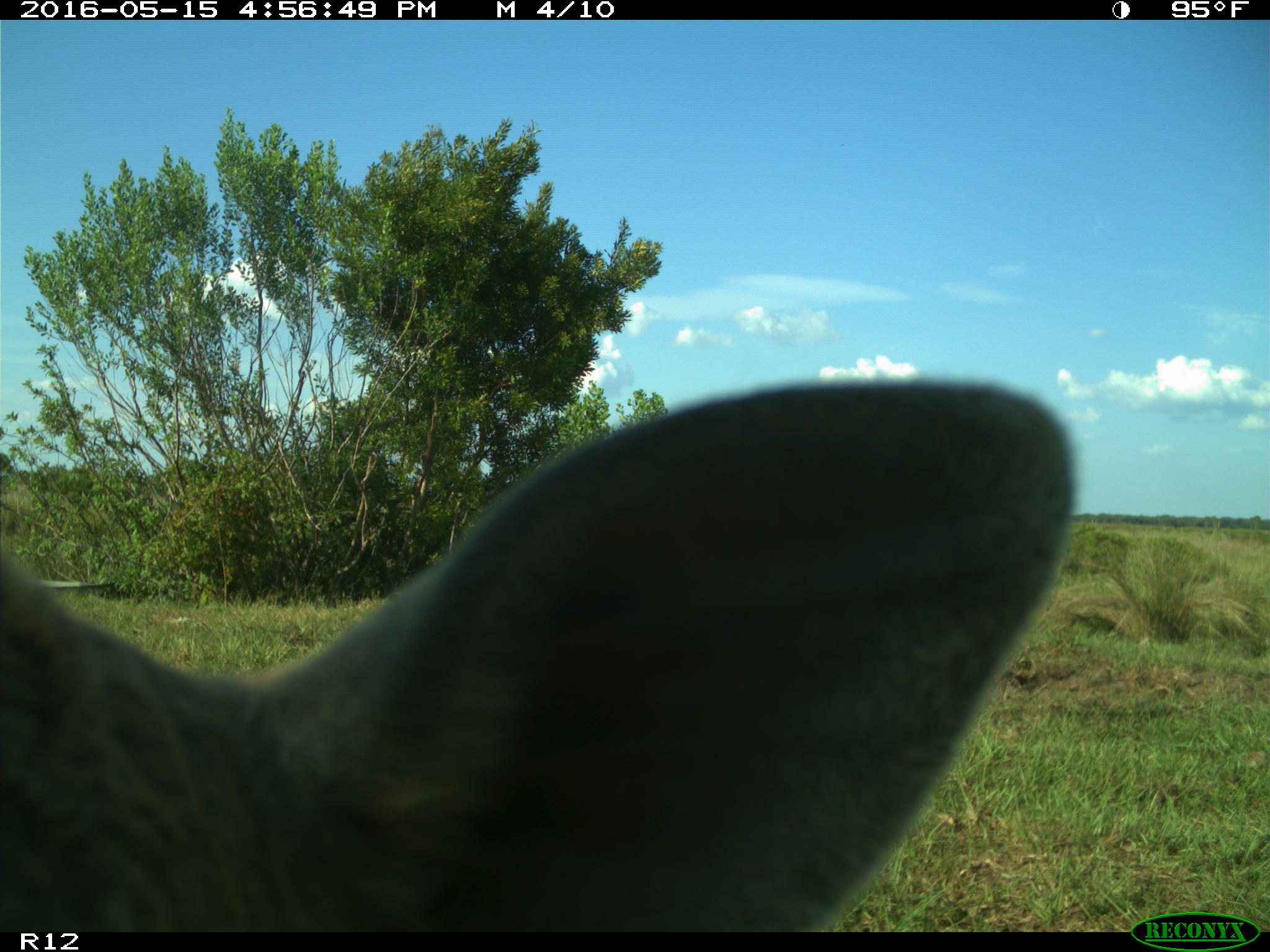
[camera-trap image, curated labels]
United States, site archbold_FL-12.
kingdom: Animalia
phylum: Chordata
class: Mammalia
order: Artiodactyla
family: Bovidae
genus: Bos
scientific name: Bos taurus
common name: domestic cow